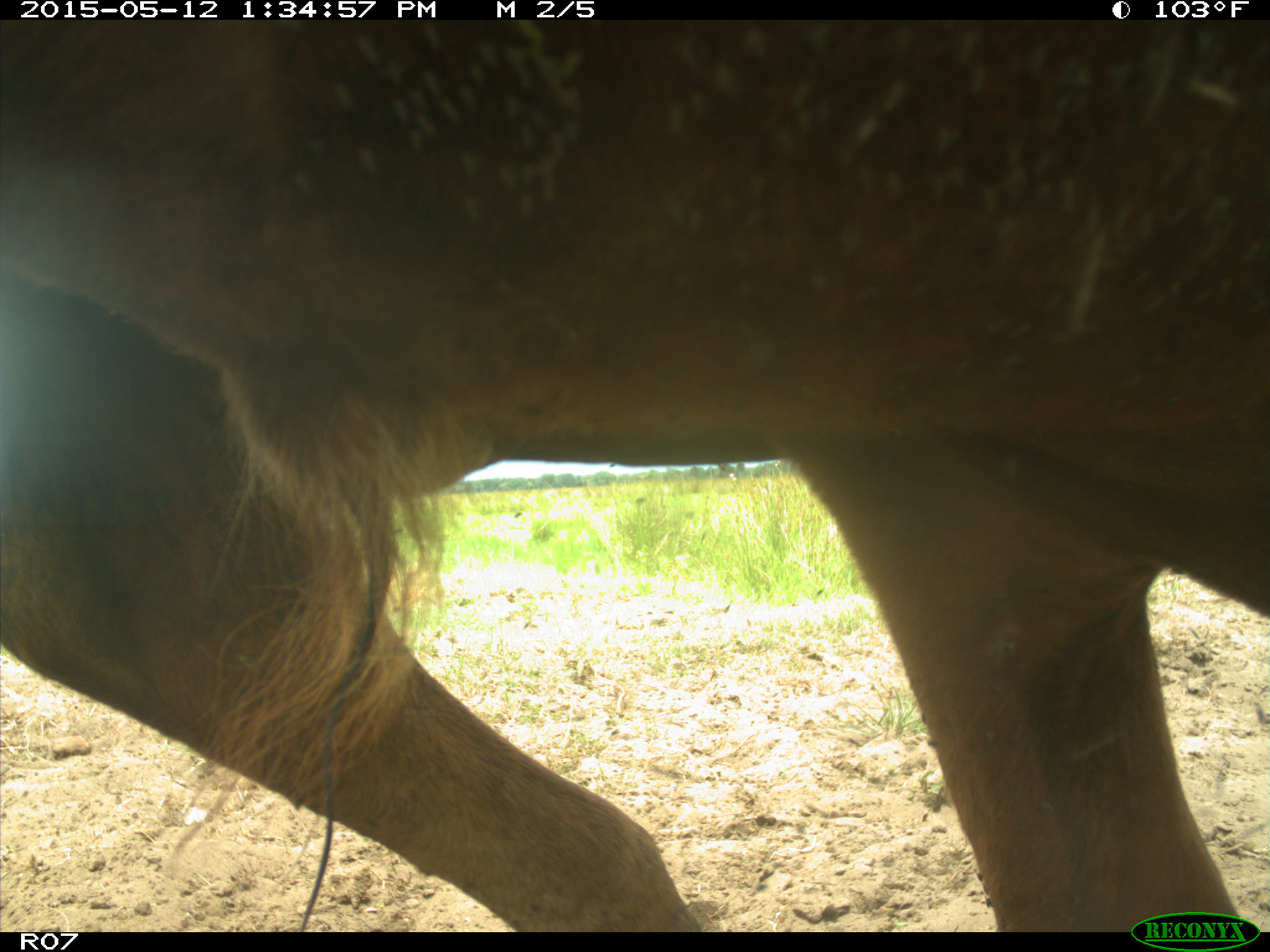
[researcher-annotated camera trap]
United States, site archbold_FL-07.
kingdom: Animalia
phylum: Chordata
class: Mammalia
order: Artiodactyla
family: Bovidae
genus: Bos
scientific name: Bos taurus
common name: domestic cow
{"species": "Bos taurus (domestic cow)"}